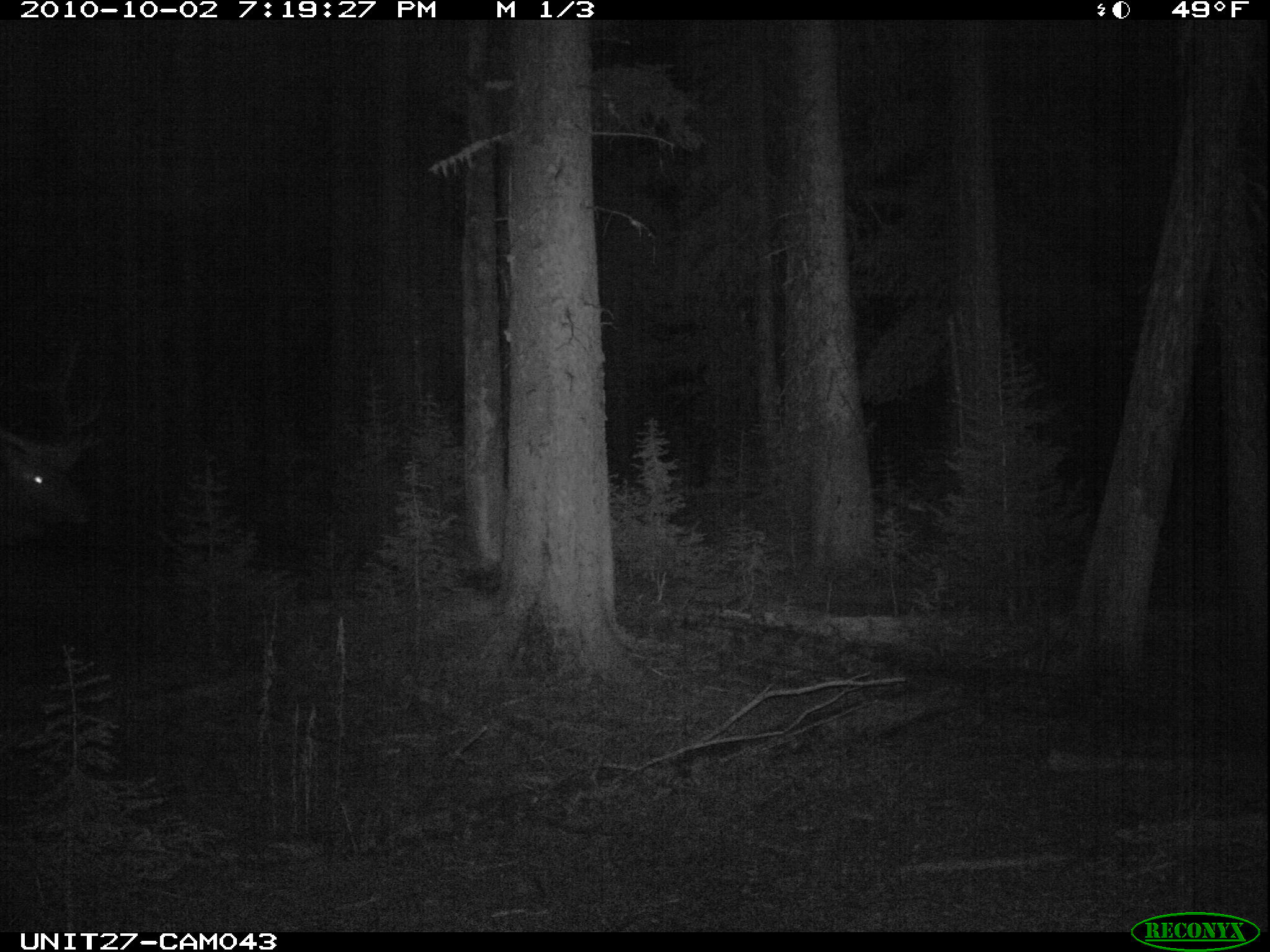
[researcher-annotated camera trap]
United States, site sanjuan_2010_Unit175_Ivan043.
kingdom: Animalia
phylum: Chordata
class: Mammalia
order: Artiodactyla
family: Cervidae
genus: Cervus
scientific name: Cervus elaphus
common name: red deer